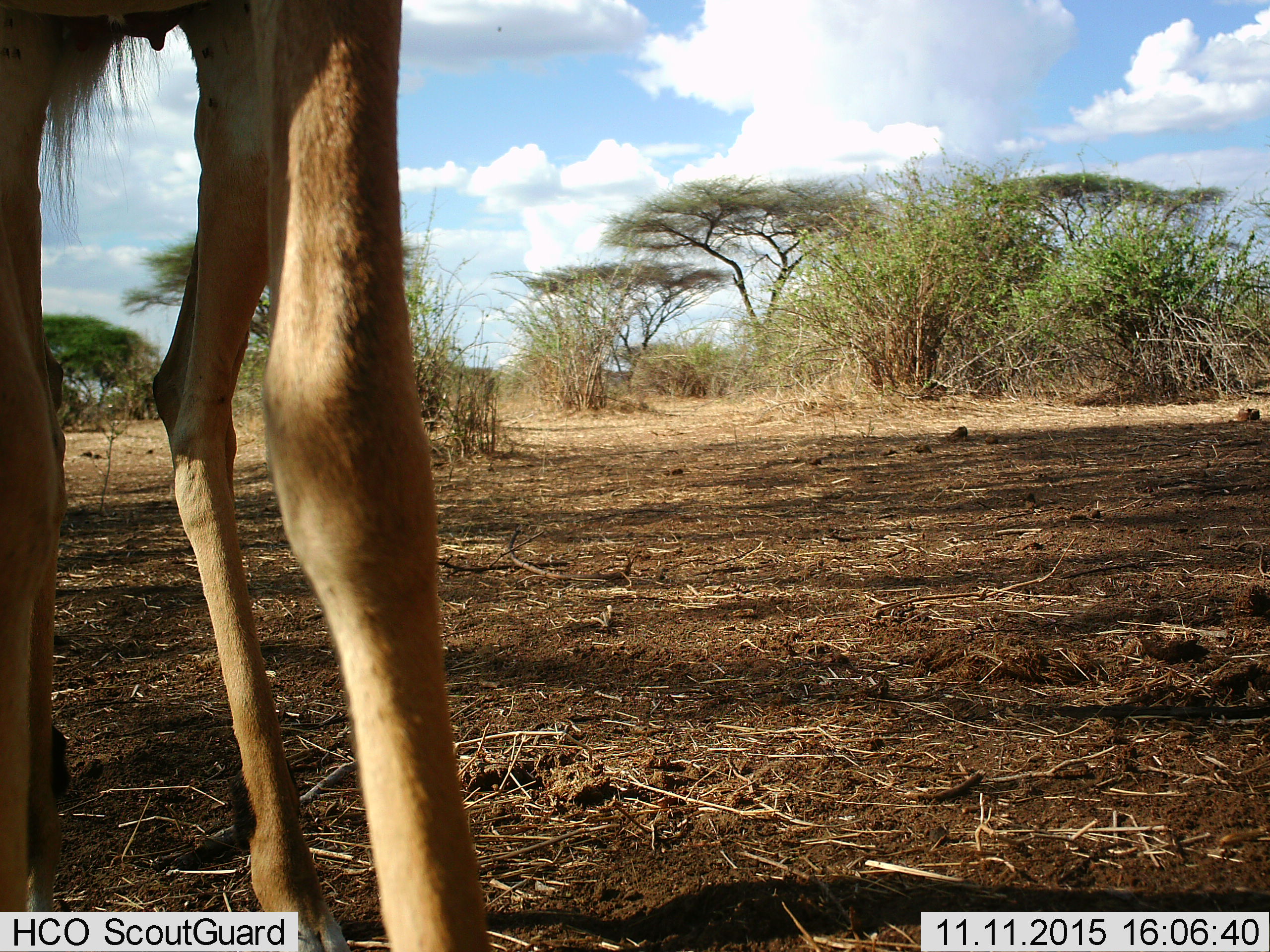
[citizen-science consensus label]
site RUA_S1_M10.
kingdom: Animalia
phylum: Chordata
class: Mammalia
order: Artiodactyla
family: Bovidae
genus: Aepyceros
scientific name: Aepyceros melampus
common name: impala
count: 1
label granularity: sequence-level